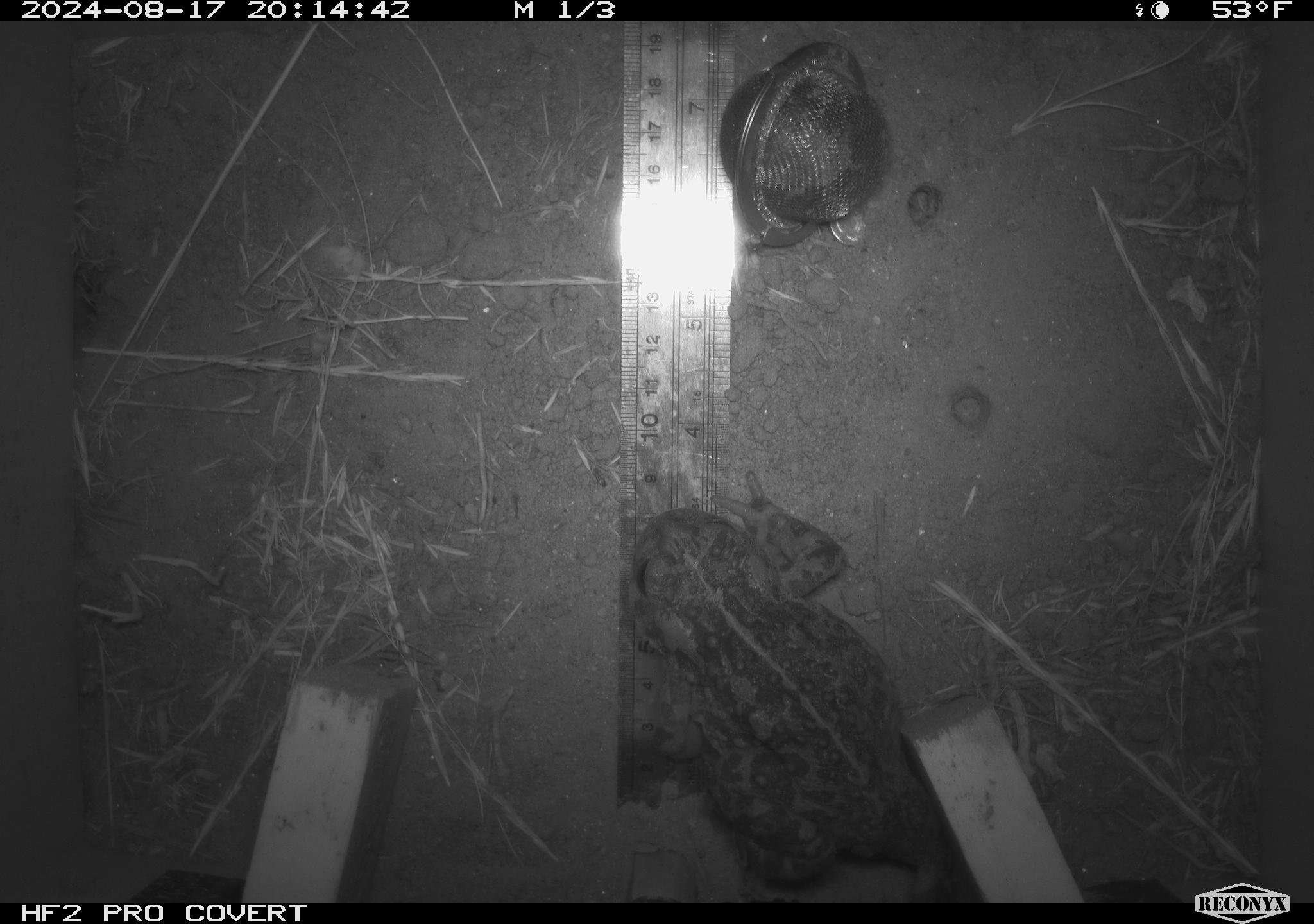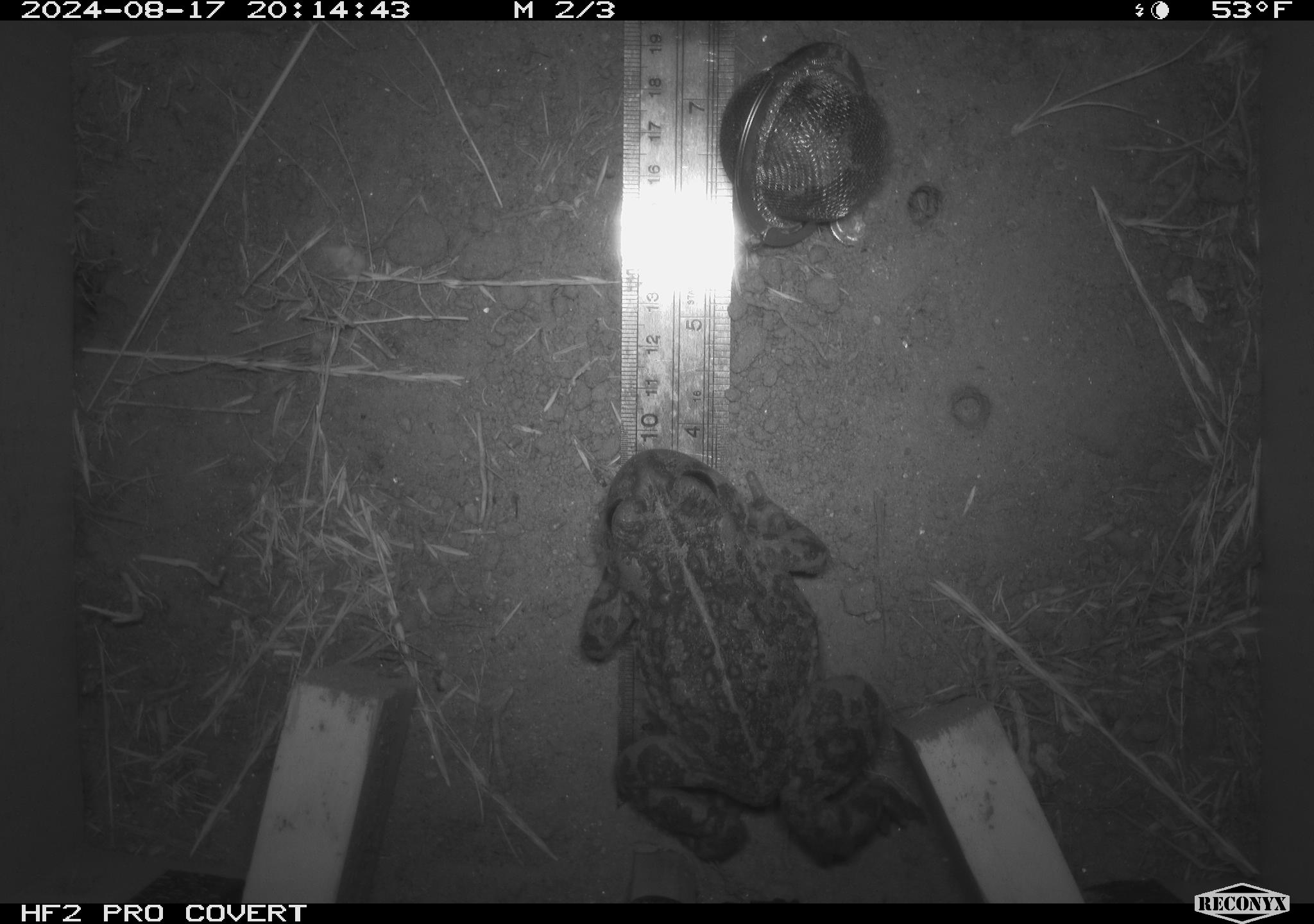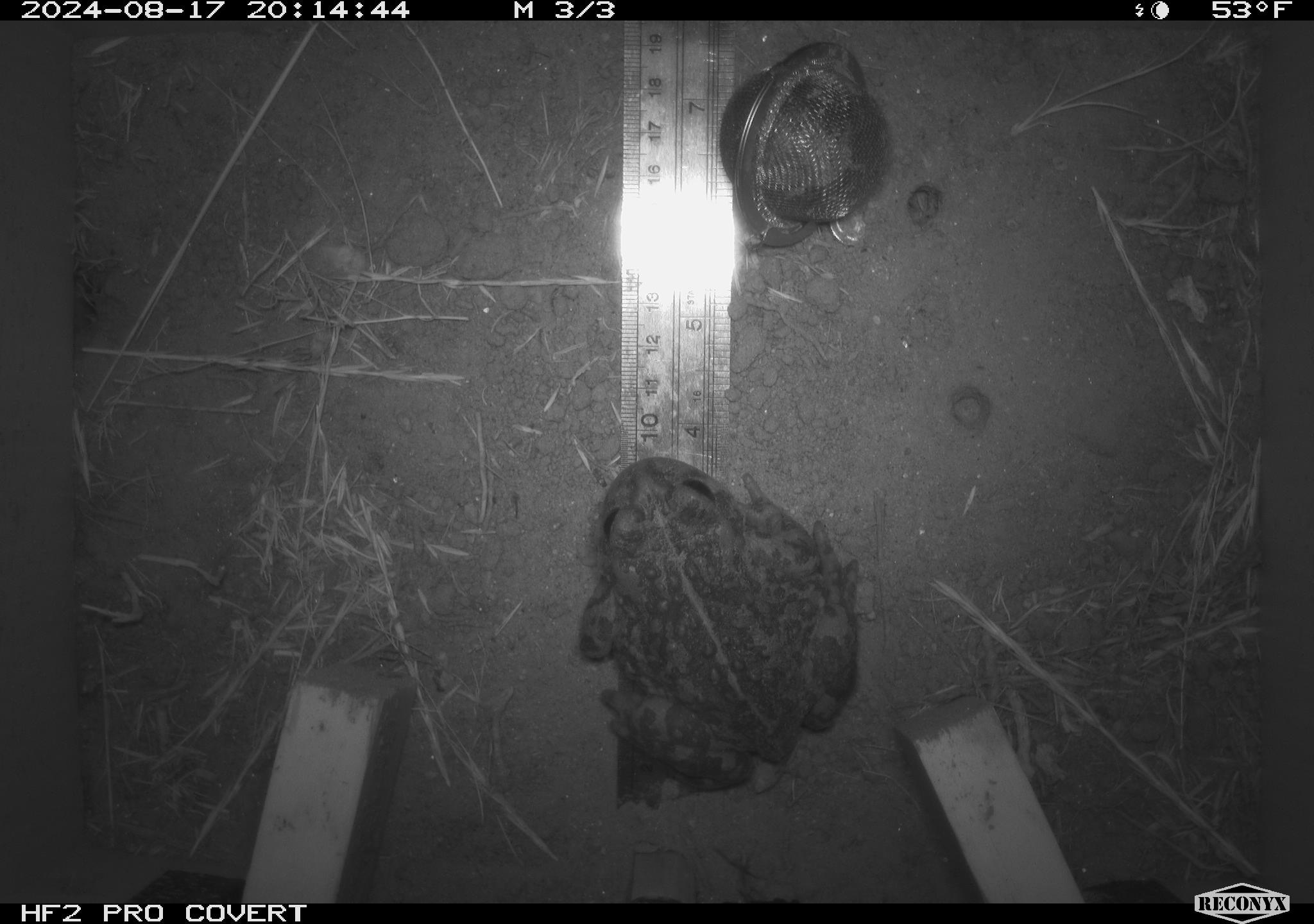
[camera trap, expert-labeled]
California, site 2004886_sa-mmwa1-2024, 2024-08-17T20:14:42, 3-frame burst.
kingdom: Animalia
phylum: Chordata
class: Amphibia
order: Anura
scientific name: Anura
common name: frogs